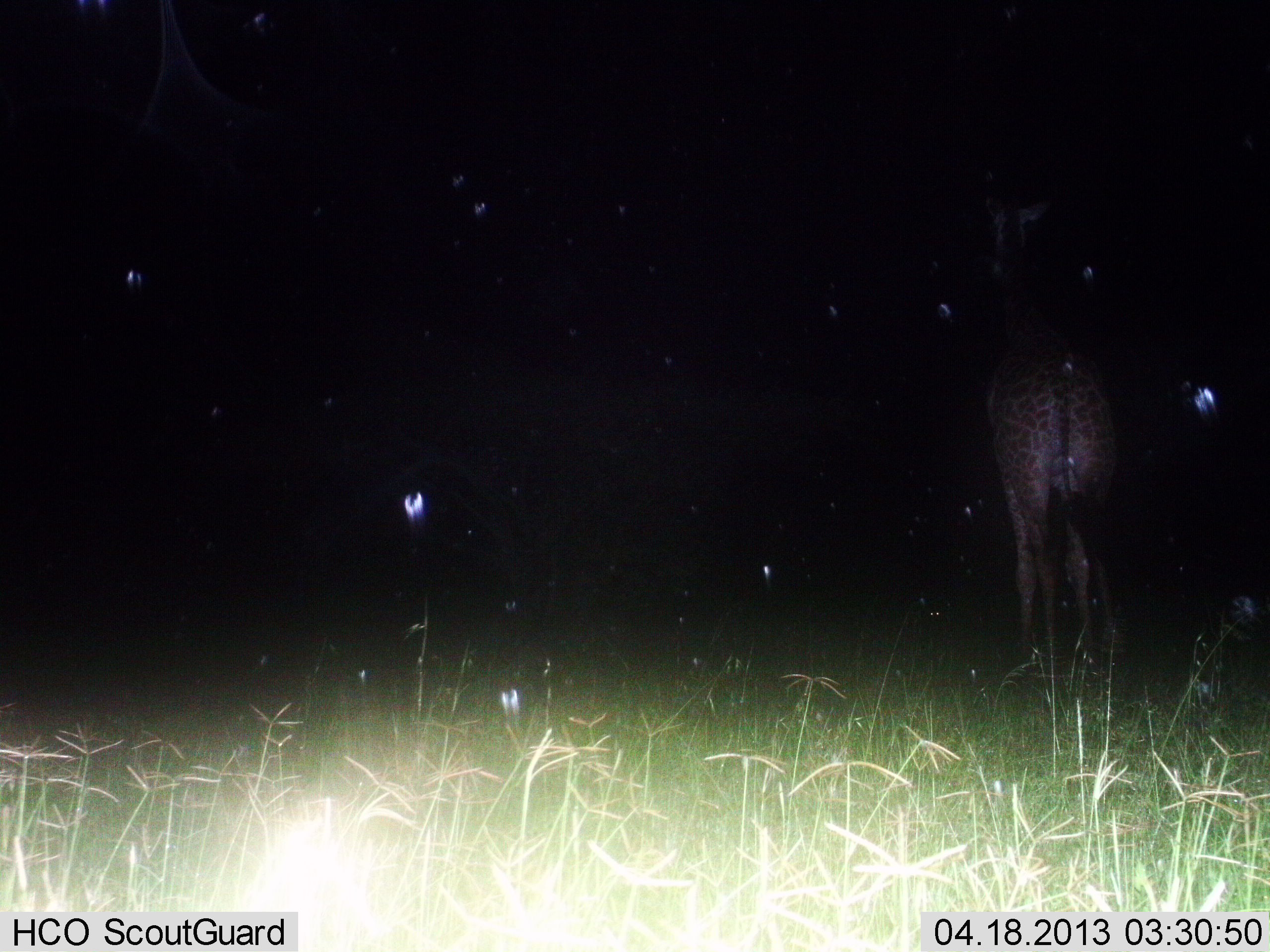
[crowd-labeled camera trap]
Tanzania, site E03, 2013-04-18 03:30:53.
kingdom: Animalia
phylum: Chordata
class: Mammalia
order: Artiodactyla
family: Giraffidae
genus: Giraffa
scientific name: Giraffa camelopardalis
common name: giraffe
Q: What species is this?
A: Giraffe (Giraffa camelopardalis).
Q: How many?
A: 1.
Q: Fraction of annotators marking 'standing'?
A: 65%.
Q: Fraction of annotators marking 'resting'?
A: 0%.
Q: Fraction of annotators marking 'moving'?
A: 35%.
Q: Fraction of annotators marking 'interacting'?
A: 0%.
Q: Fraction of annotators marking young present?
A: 4%.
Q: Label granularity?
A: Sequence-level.